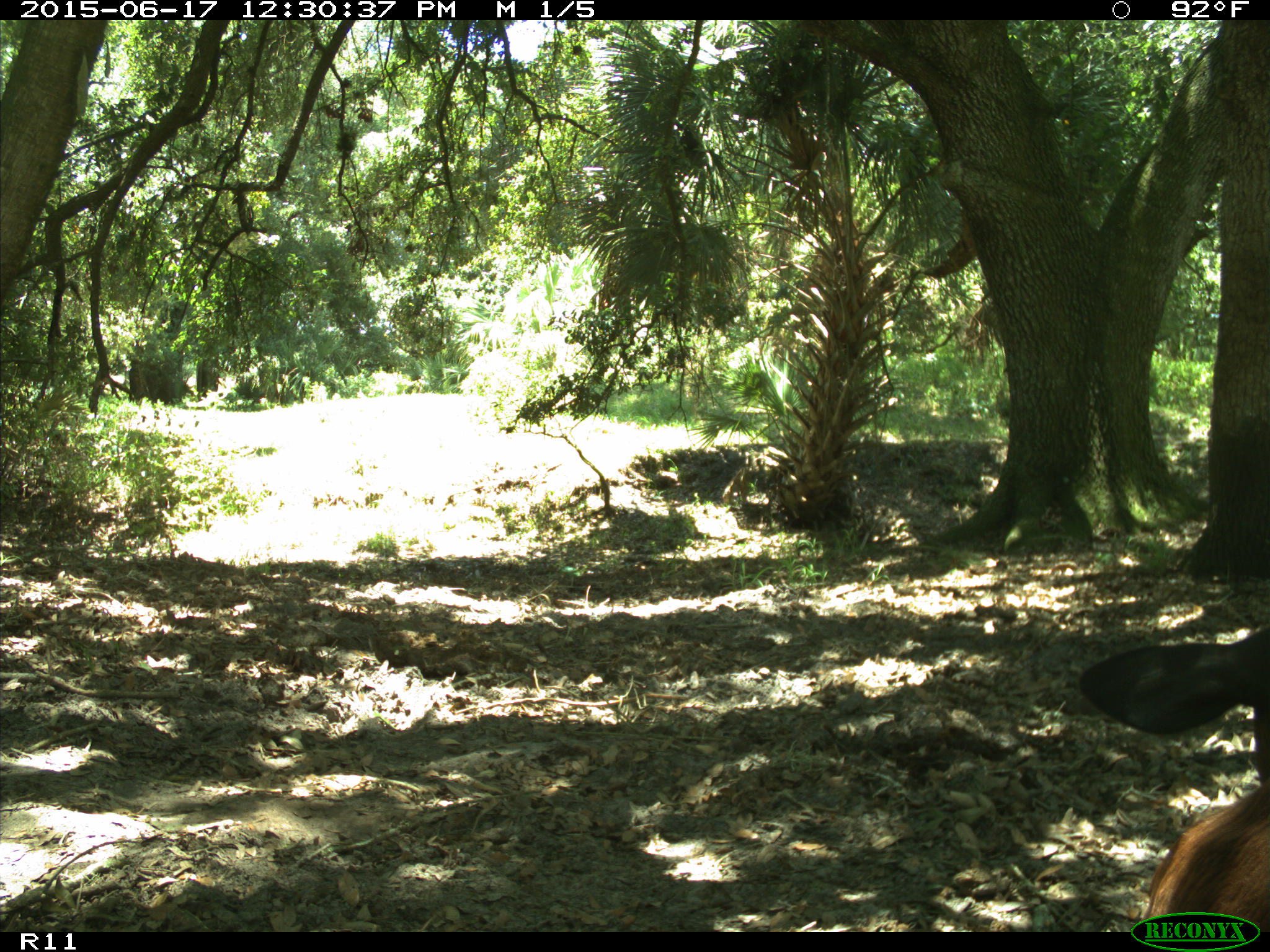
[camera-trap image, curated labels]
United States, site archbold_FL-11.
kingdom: Animalia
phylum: Chordata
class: Mammalia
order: Artiodactyla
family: Bovidae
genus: Bos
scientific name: Bos taurus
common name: domestic cow